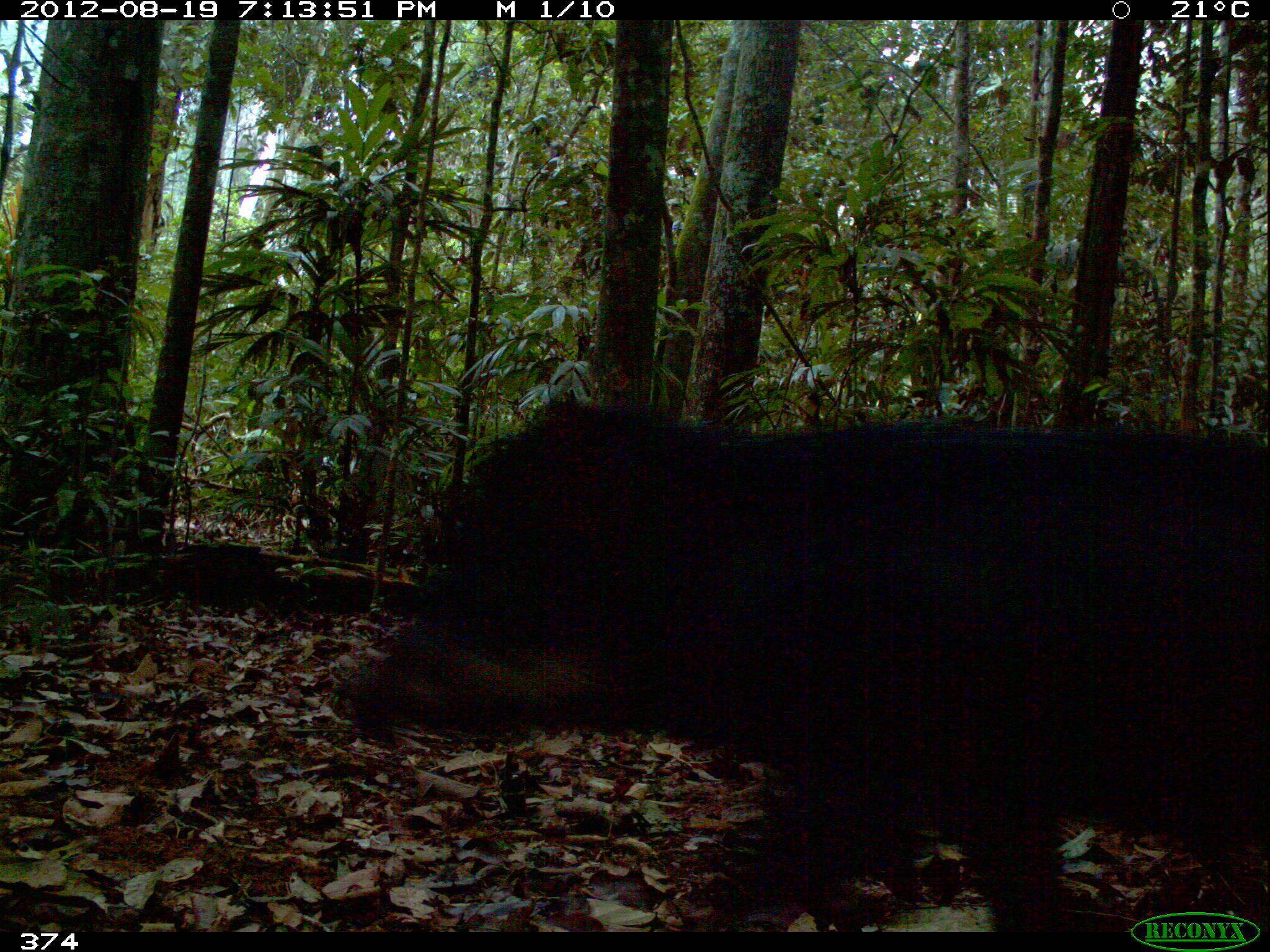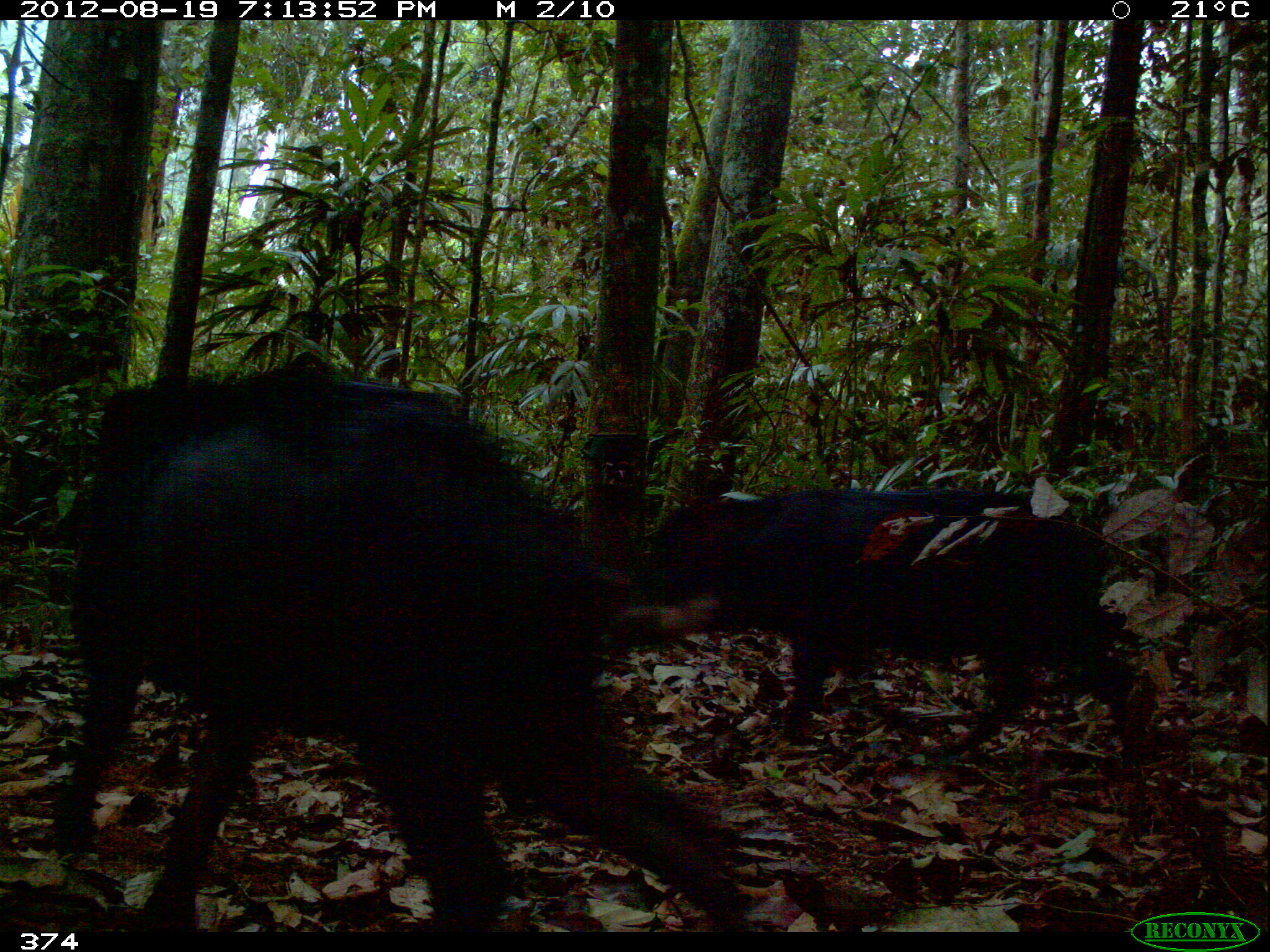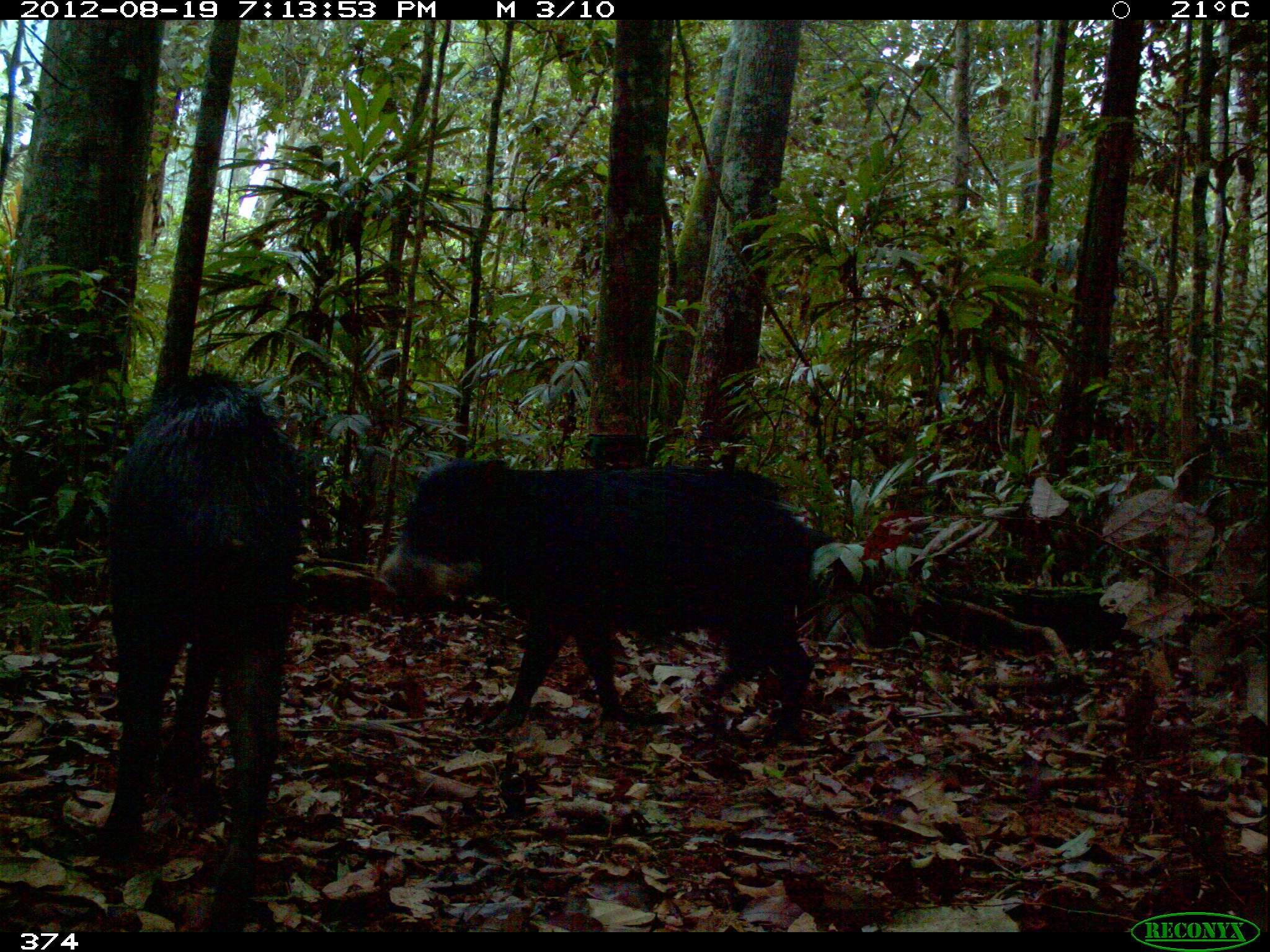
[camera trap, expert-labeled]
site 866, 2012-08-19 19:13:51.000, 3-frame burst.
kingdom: Animalia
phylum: Chordata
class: Mammalia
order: Artiodactyla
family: Tayassuidae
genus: Tayassu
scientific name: Tayassu pecari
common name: white-lipped peccary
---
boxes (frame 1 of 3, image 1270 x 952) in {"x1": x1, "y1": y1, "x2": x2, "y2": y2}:
tayassu pecari: {"x1": 341, "y1": 387, "x2": 1270, "y2": 933}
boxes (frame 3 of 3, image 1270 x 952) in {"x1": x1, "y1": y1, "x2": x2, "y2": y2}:
tayassu pecari: {"x1": 377, "y1": 455, "x2": 870, "y2": 742}; {"x1": 89, "y1": 366, "x2": 301, "y2": 933}